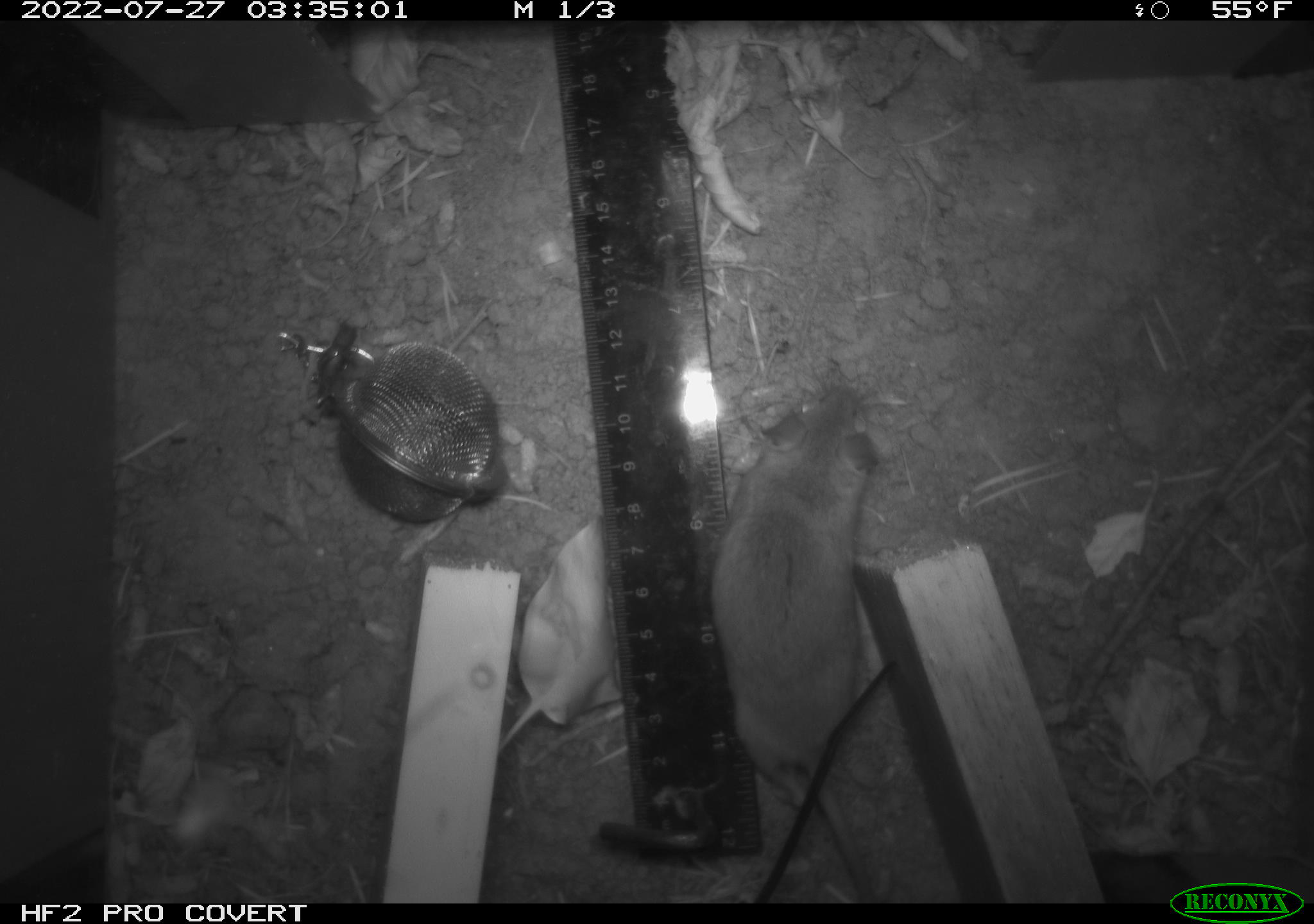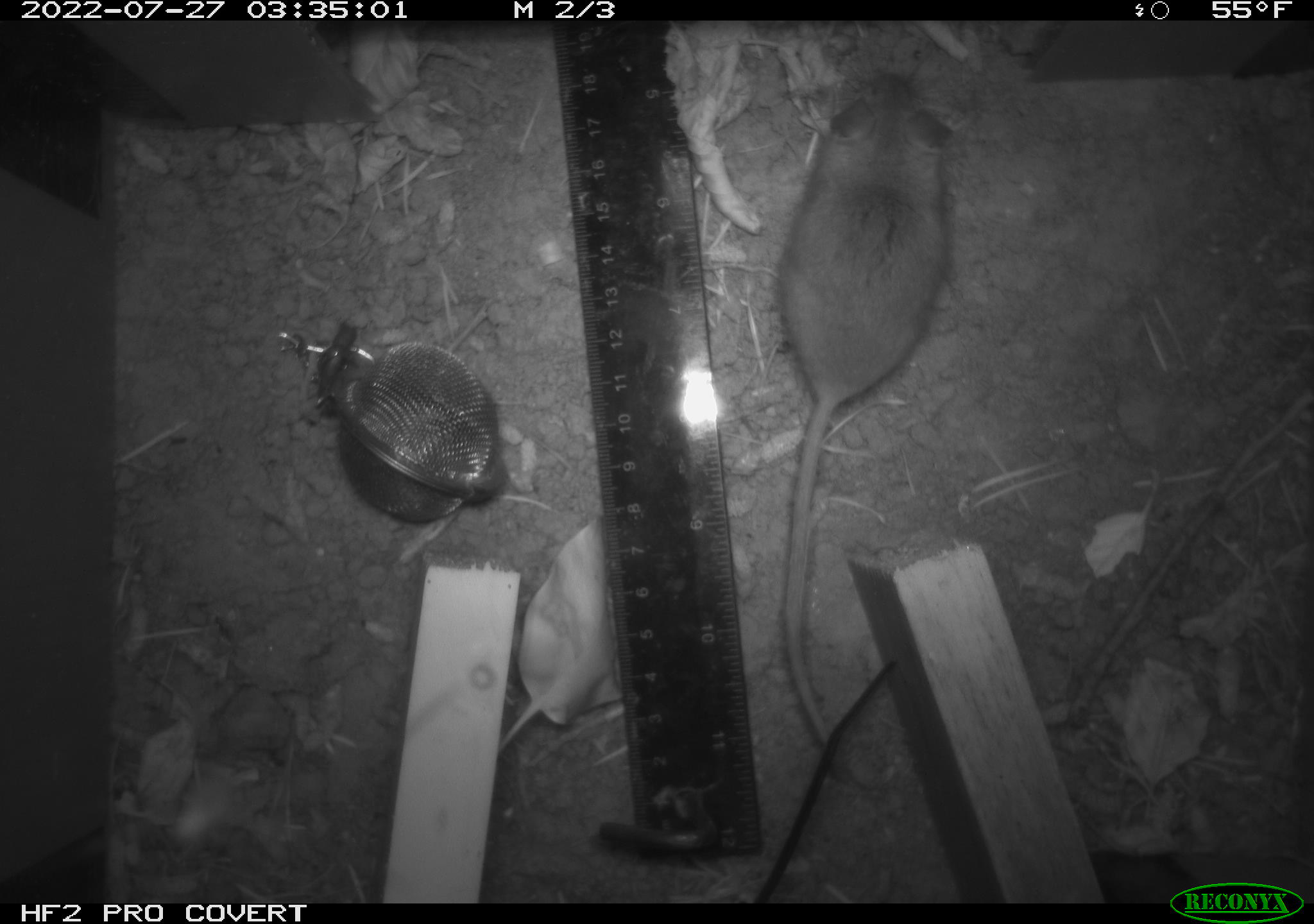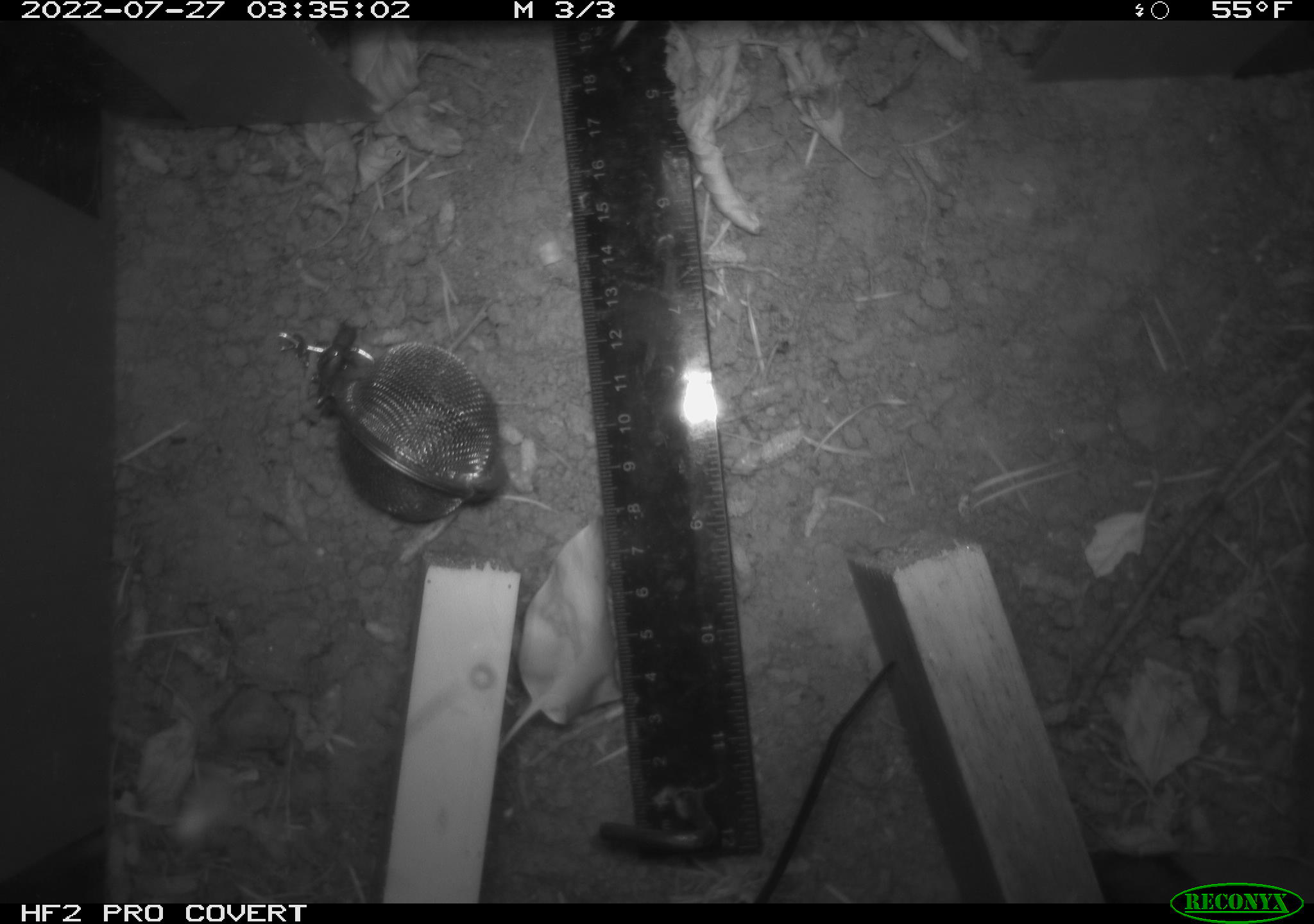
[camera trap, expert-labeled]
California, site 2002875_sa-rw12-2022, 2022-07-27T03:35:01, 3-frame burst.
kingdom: Animalia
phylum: Chordata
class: Mammalia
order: Rodentia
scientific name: Rodentia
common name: rodent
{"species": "rodent (Rodentia)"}